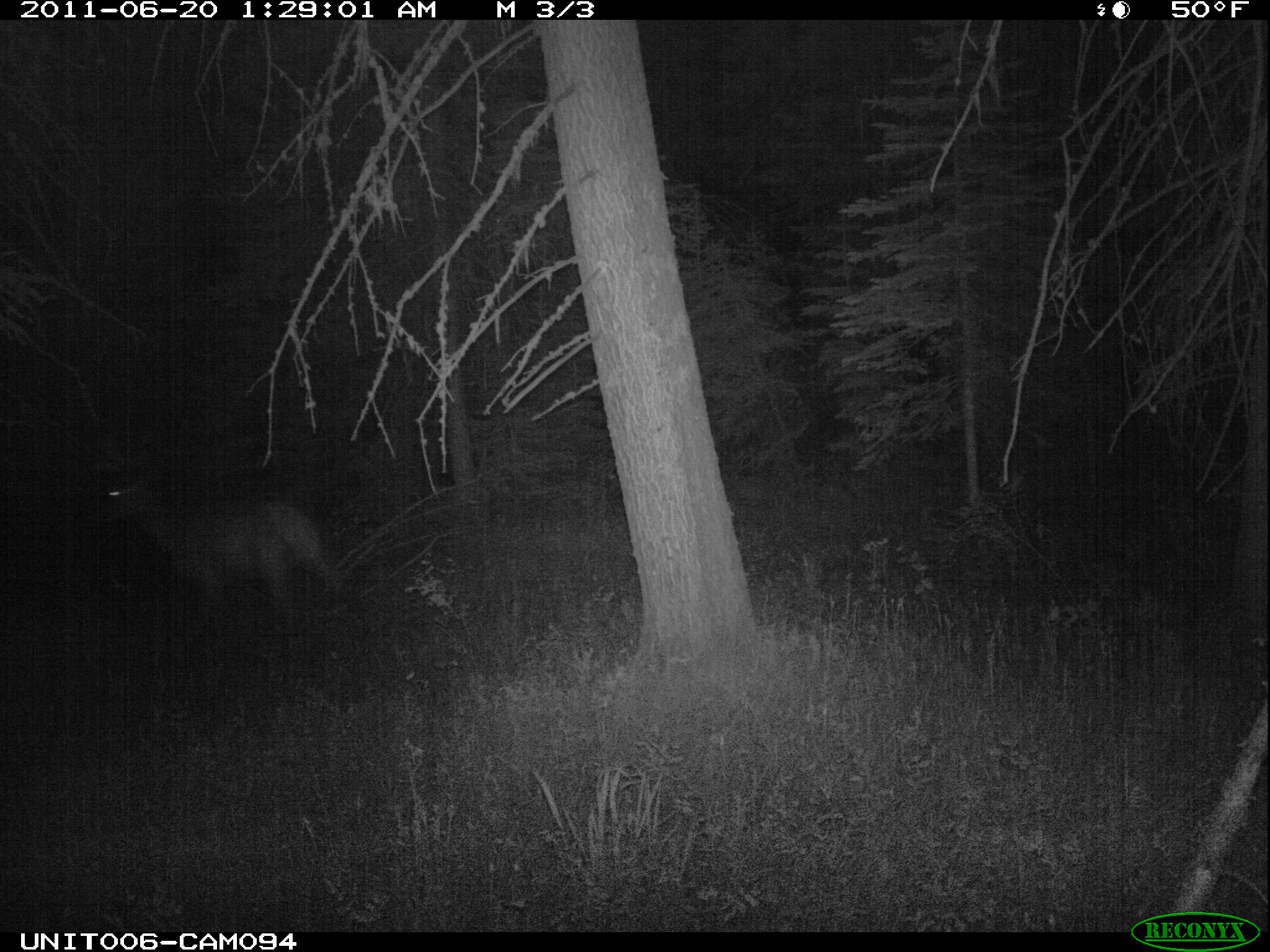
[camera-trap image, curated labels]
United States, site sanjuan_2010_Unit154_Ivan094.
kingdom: Animalia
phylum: Chordata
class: Mammalia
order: Artiodactyla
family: Cervidae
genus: Cervus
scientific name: Cervus elaphus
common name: red deer